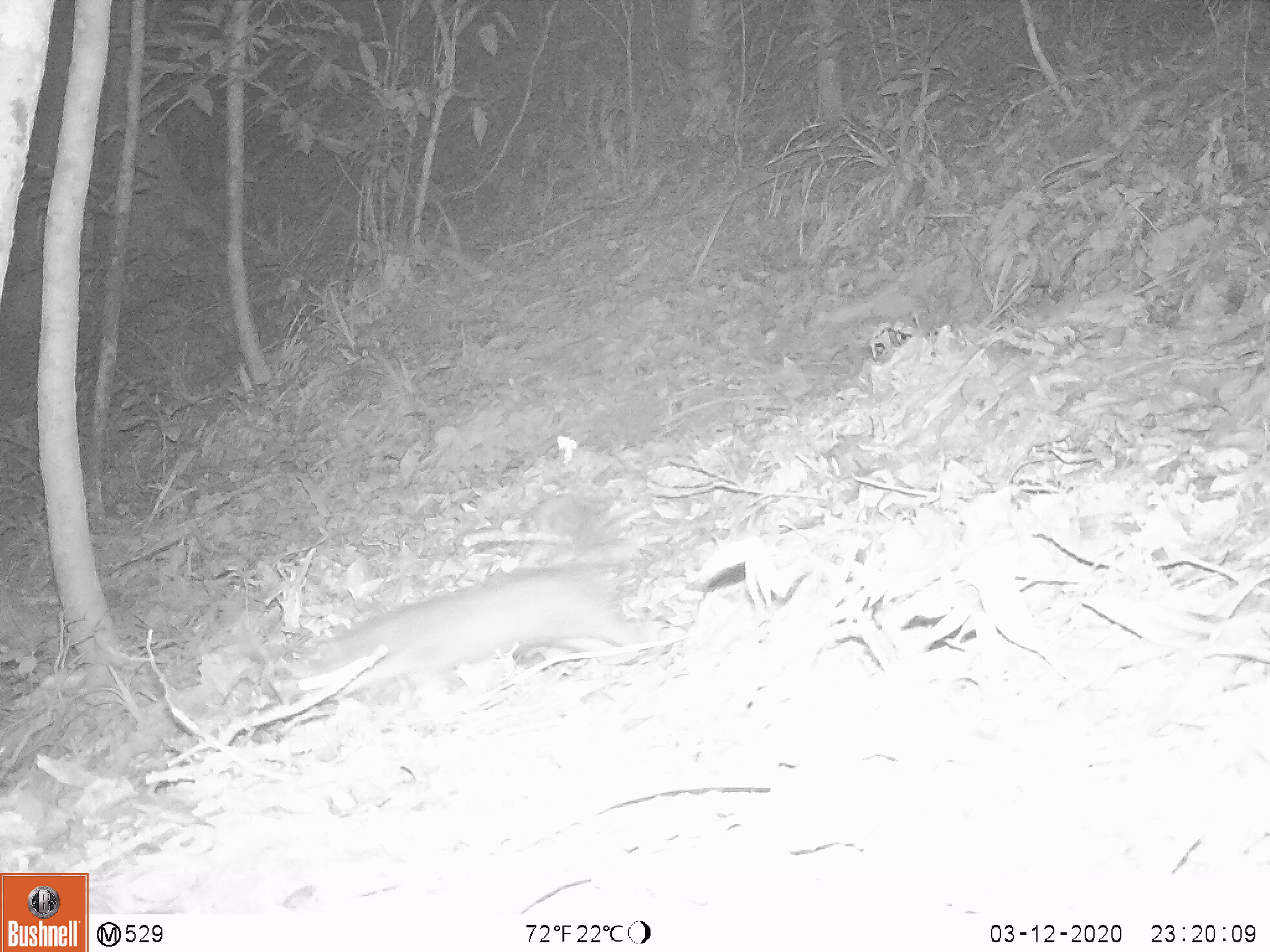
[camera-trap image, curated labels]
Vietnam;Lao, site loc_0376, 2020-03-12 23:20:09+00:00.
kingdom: Animalia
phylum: Chordata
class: Mammalia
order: Carnivora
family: Mustelidae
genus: Melogale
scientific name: Melogale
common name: ferret badger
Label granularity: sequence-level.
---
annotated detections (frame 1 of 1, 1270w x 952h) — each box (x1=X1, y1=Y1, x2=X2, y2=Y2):
ferret badger: (x1=282, y1=498, x2=647, y2=706)